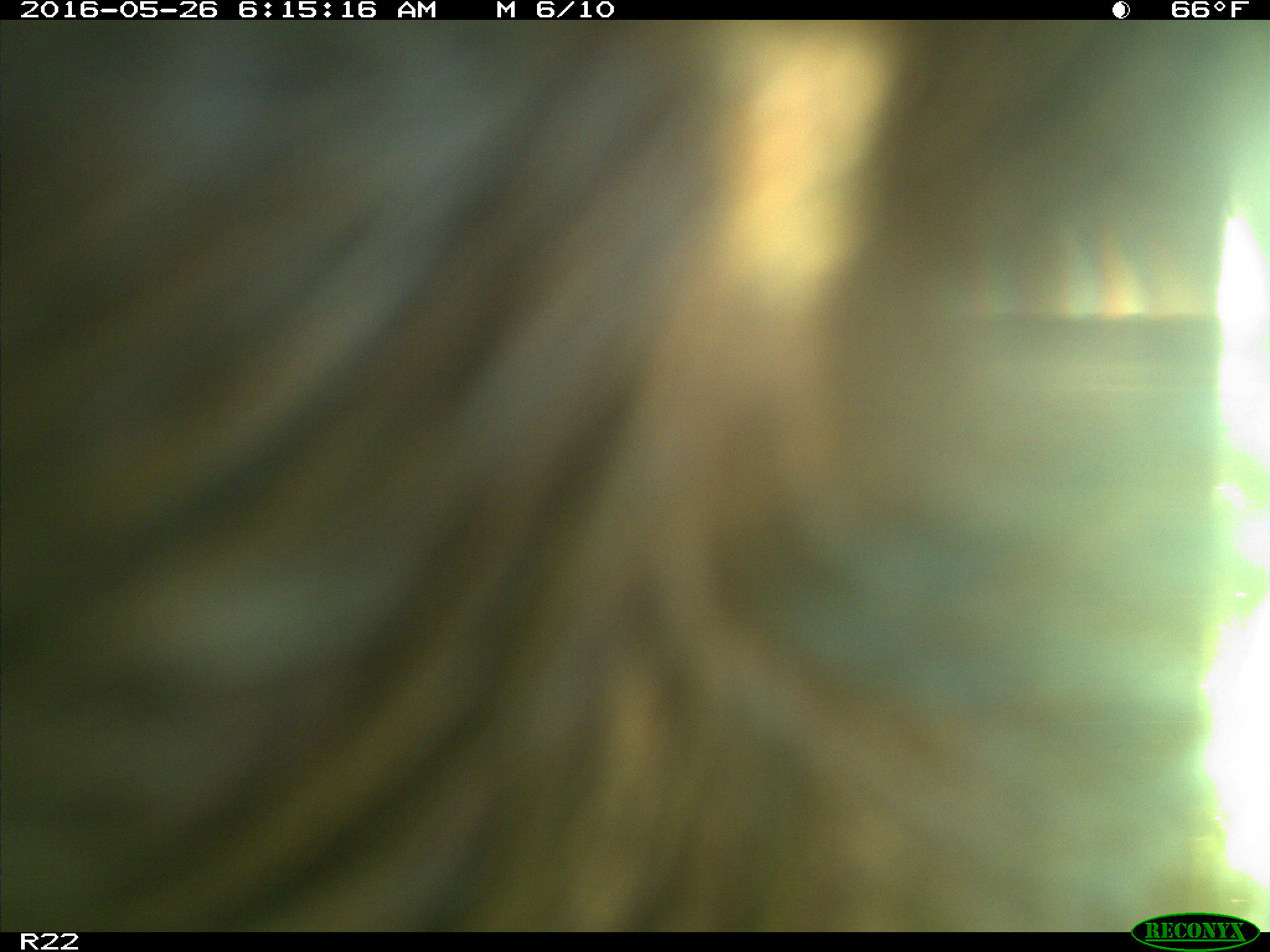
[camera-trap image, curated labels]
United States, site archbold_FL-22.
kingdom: Animalia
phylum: Chordata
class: Mammalia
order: Artiodactyla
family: Bovidae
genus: Bos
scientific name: Bos taurus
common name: domestic cow